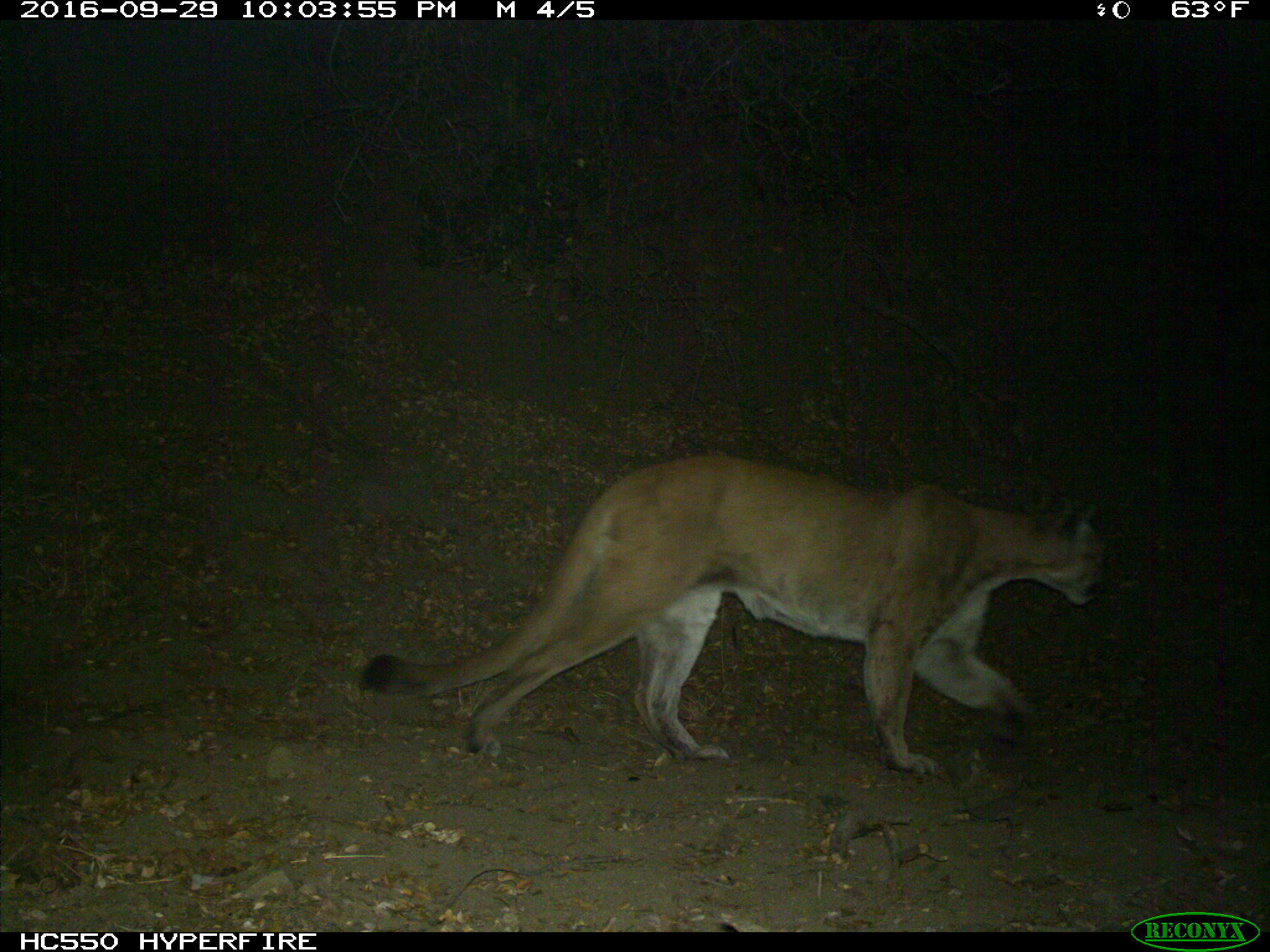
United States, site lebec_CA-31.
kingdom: Animalia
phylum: Chordata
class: Mammalia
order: Carnivora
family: Felidae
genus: Puma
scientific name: Puma concolor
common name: mountain lion